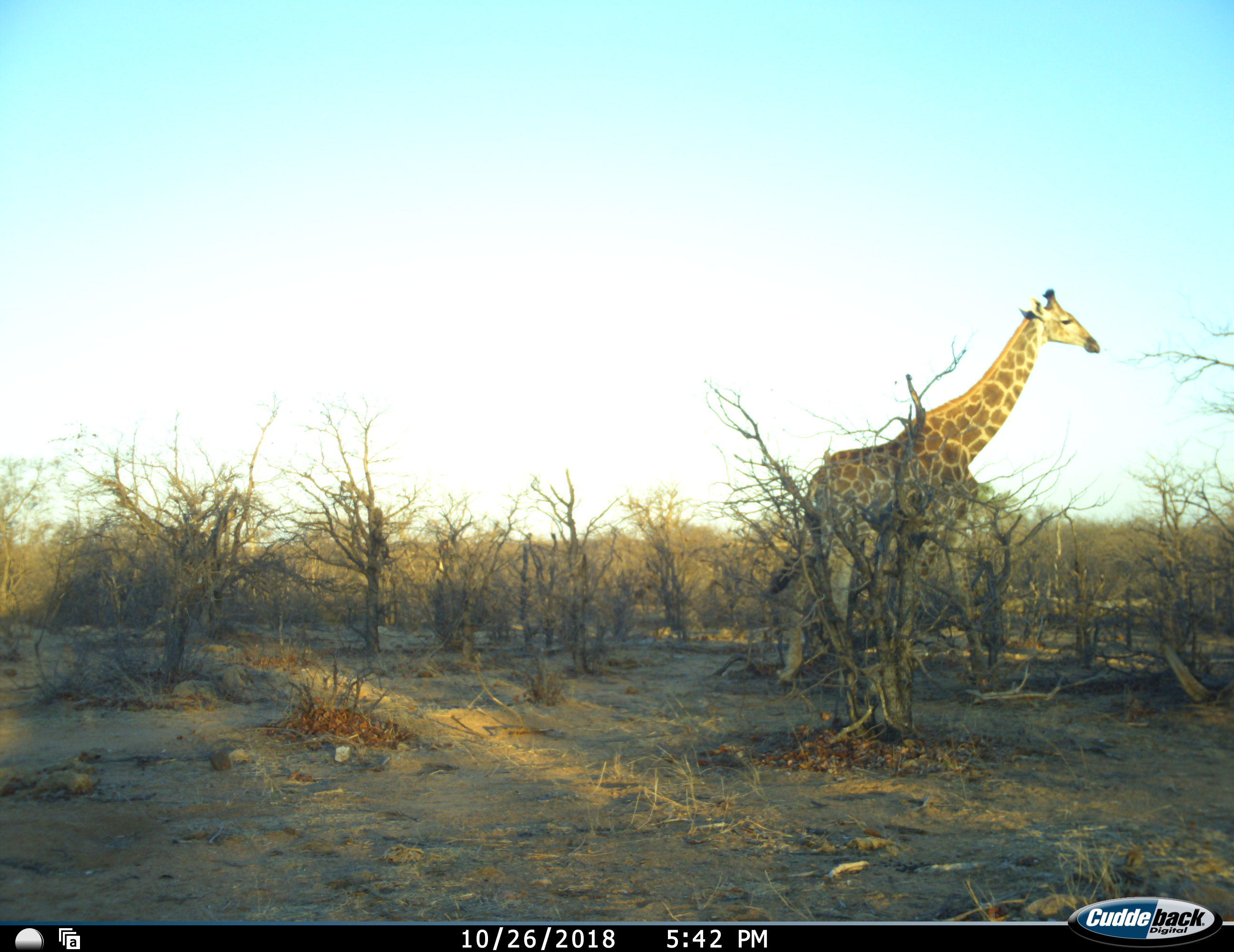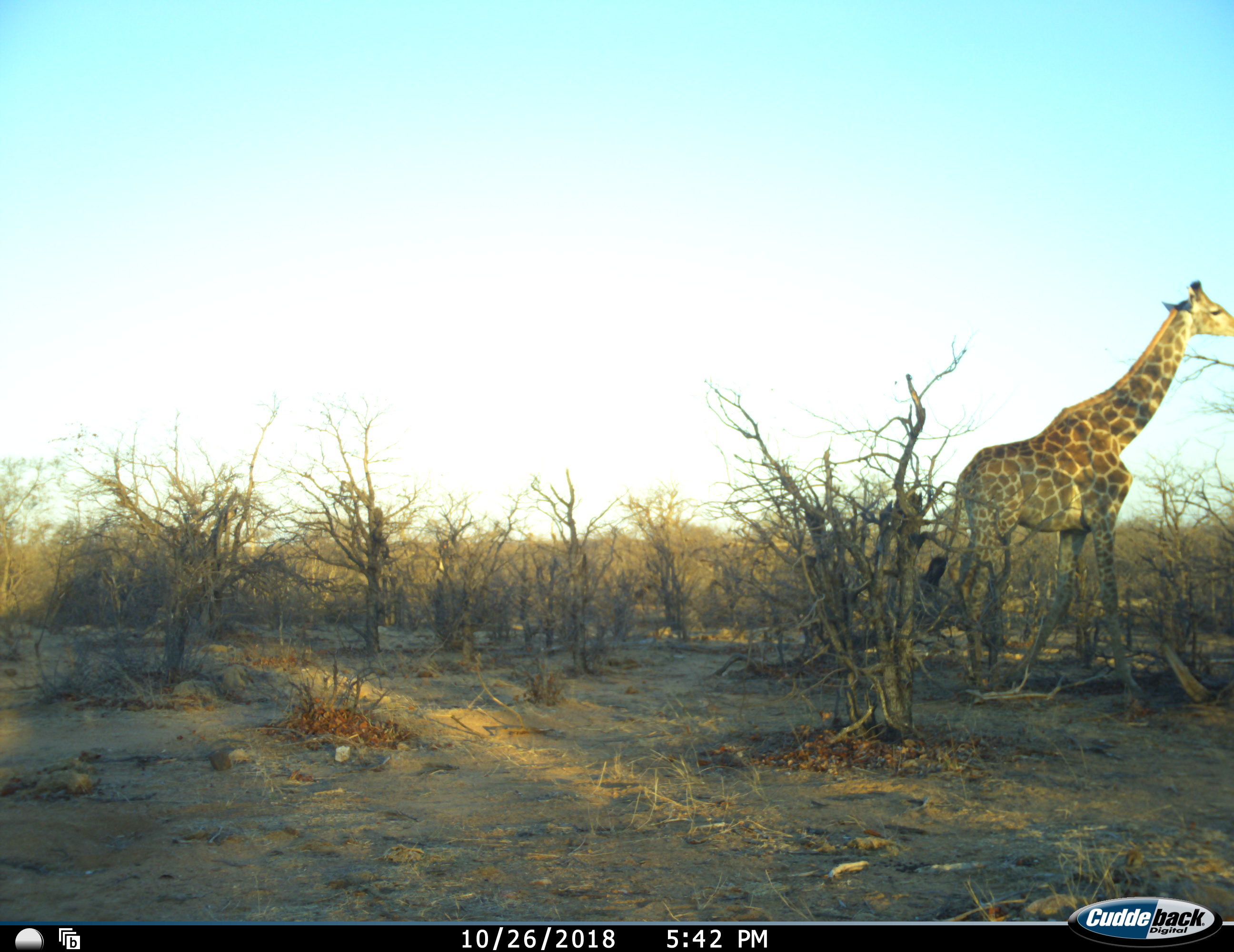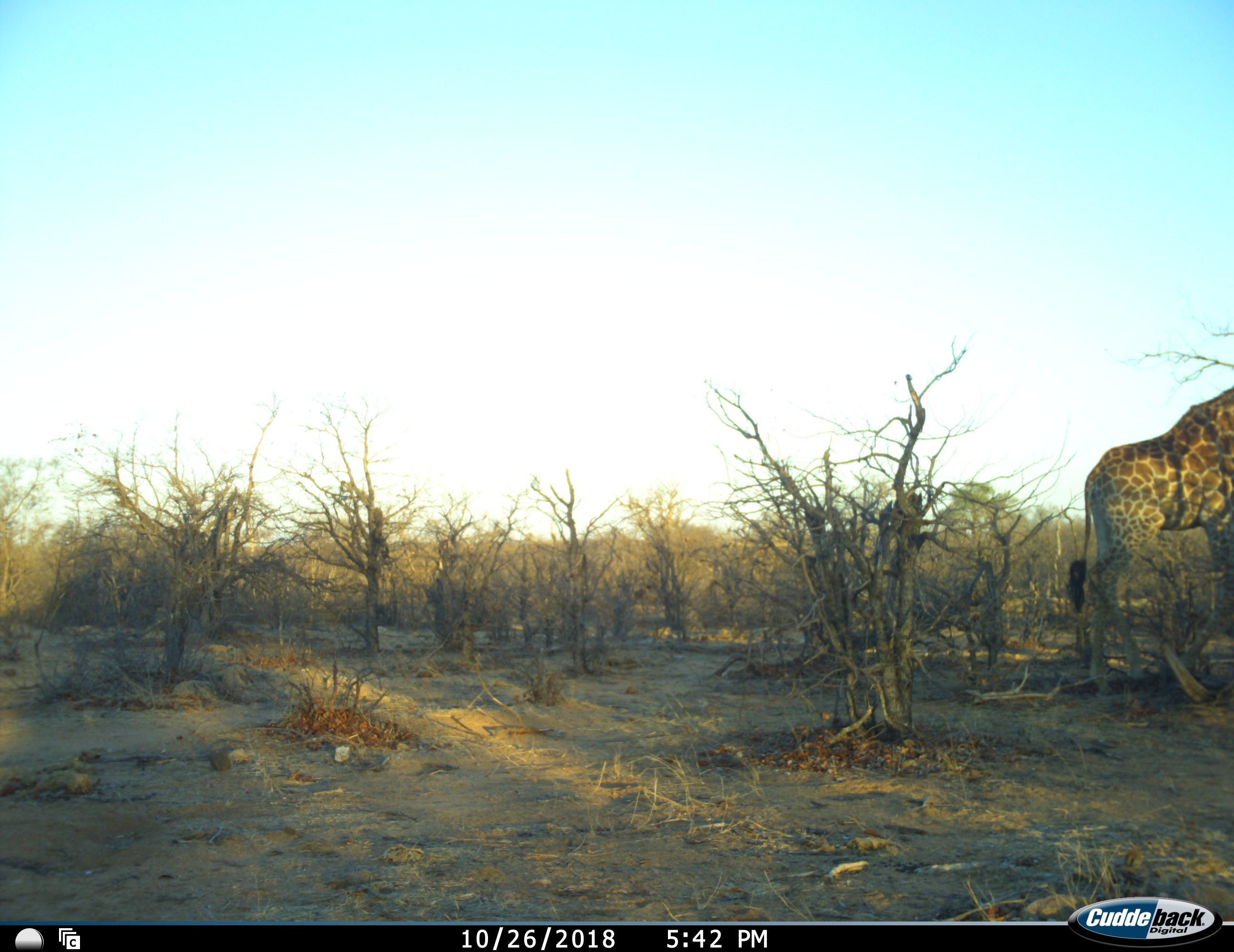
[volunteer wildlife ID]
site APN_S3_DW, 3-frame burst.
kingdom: Animalia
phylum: Chordata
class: Mammalia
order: Artiodactyla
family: Giraffidae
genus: Giraffa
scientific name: Giraffa camelopardalis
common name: giraffe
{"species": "giraffe (Giraffa camelopardalis)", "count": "1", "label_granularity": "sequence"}